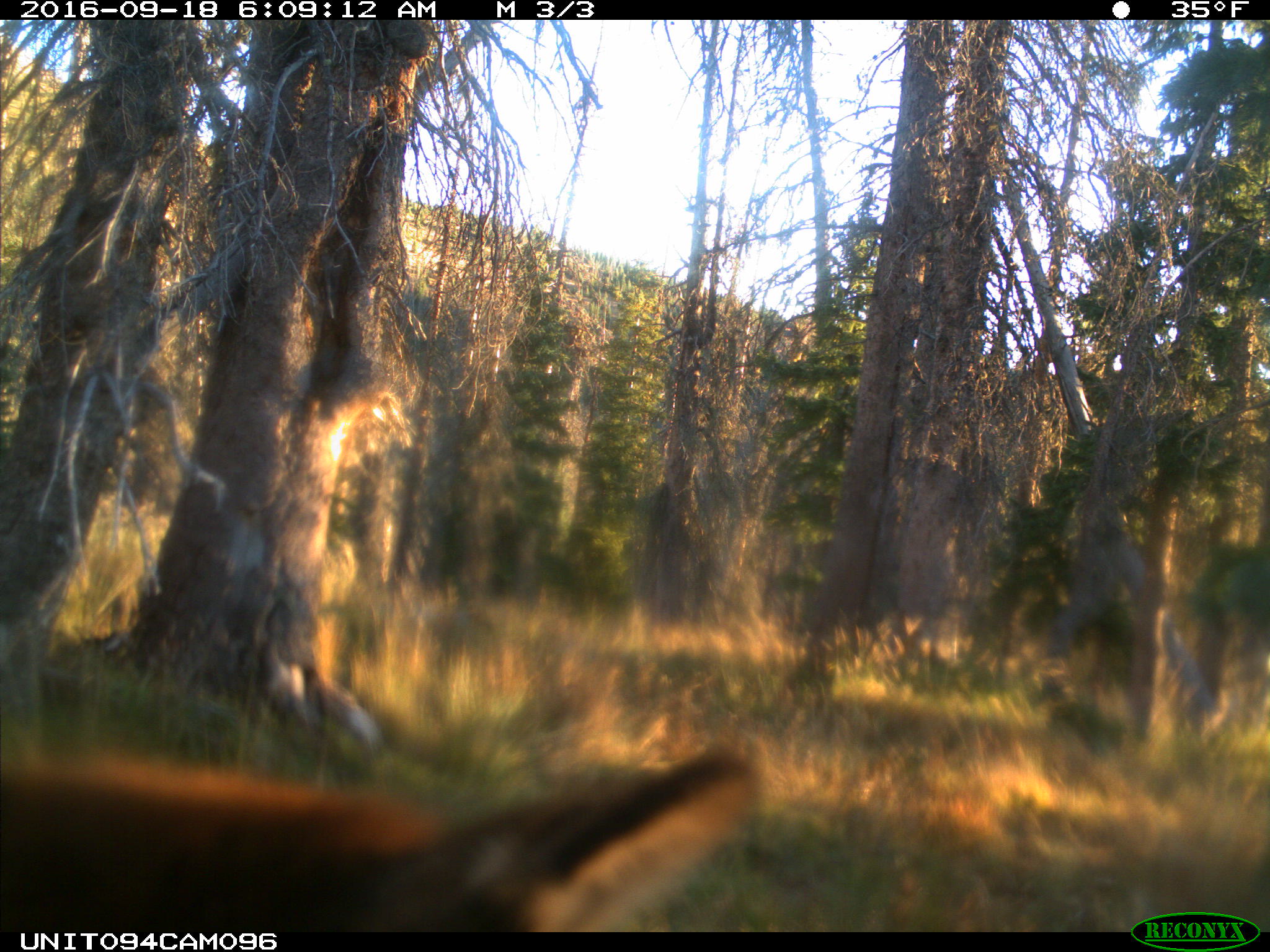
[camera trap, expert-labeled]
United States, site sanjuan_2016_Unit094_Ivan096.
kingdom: Animalia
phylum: Chordata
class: Mammalia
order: Artiodactyla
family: Cervidae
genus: Cervus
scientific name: Cervus elaphus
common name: red deer